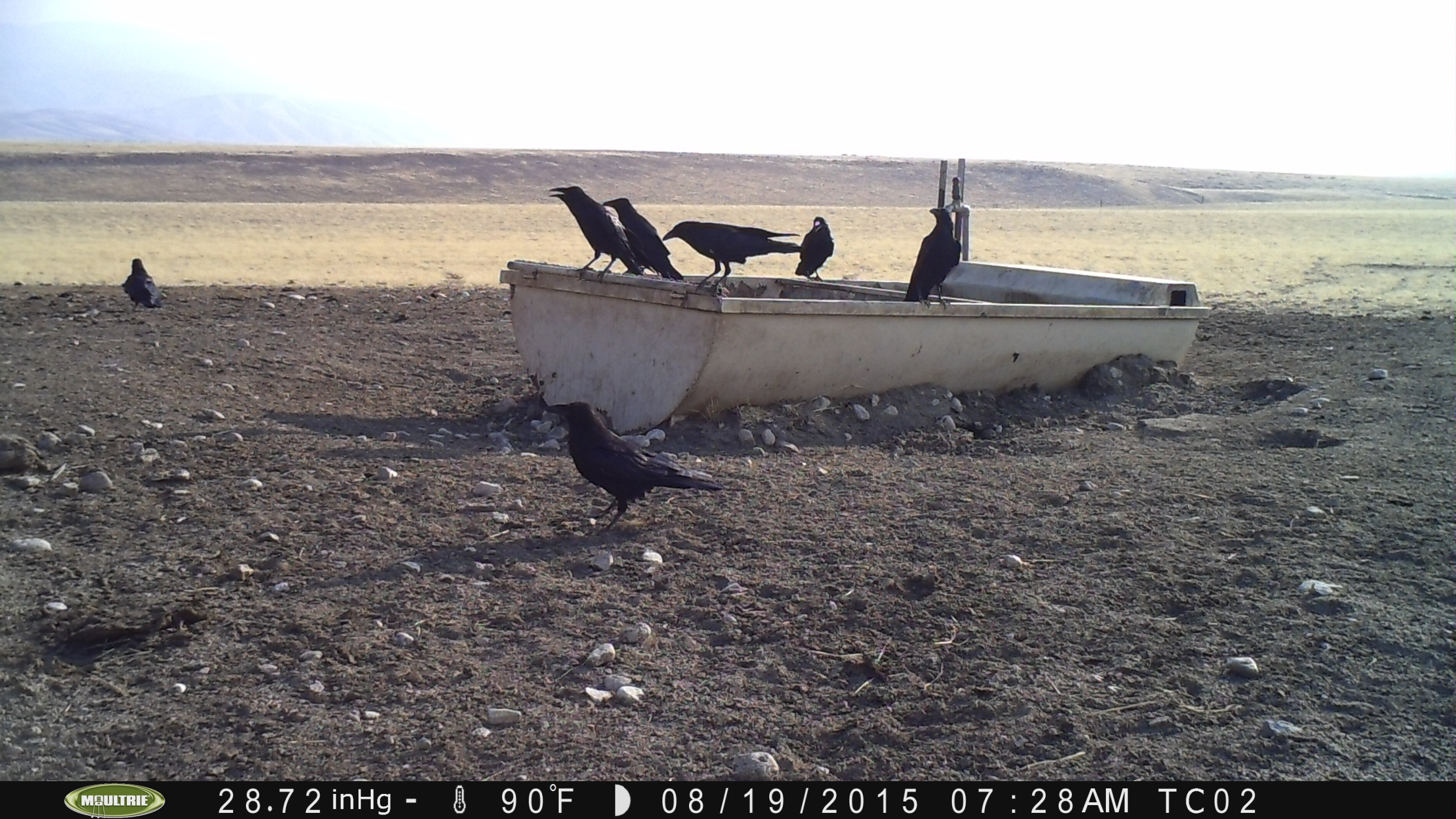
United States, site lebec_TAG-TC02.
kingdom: Animalia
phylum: Chordata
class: Aves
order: Passeriformes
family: Corvidae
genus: Corvus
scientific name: Corvus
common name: crows and ravens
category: unidentified corvus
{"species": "unidentified corvus (crows and ravens) (Corvus)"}